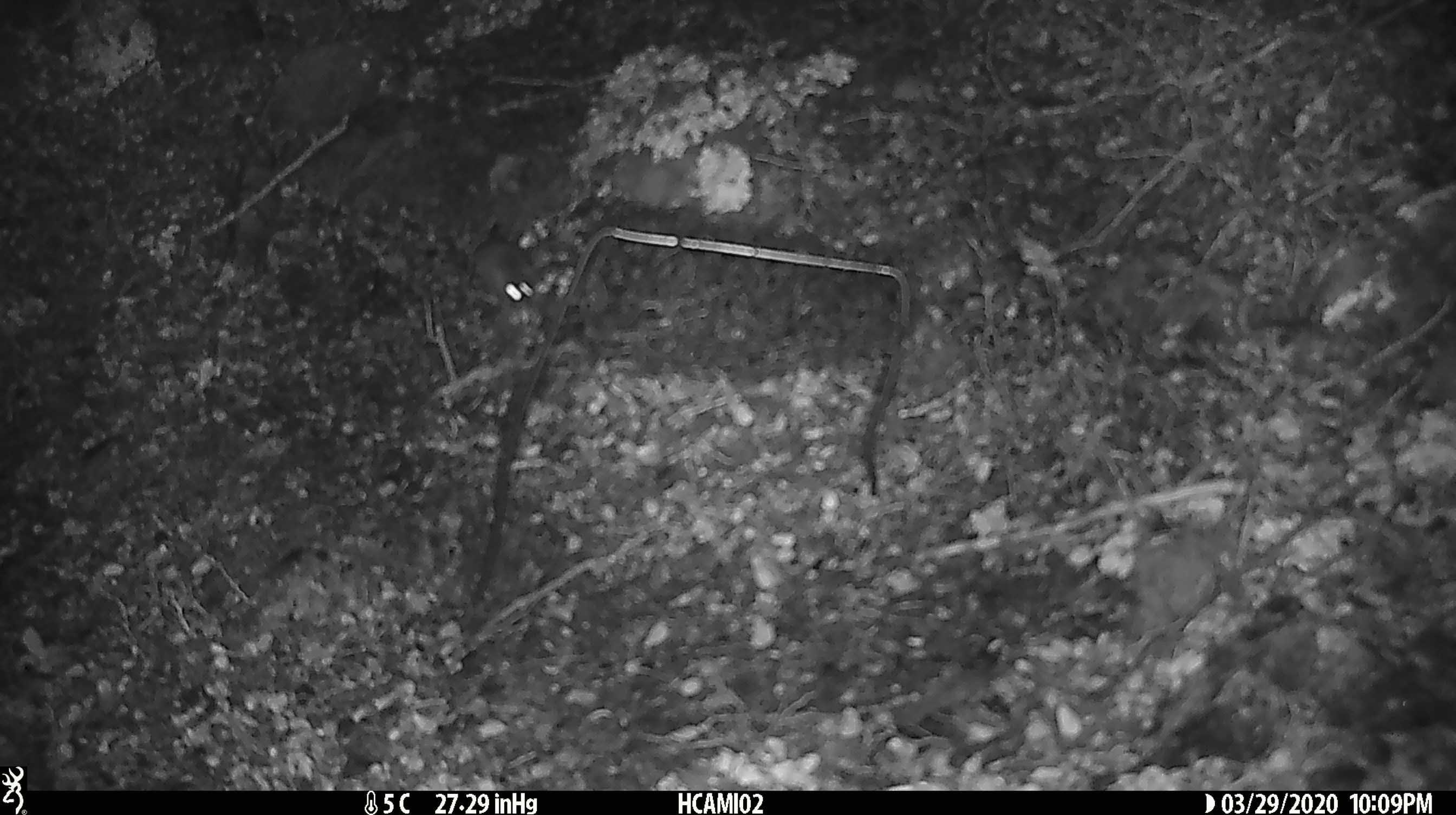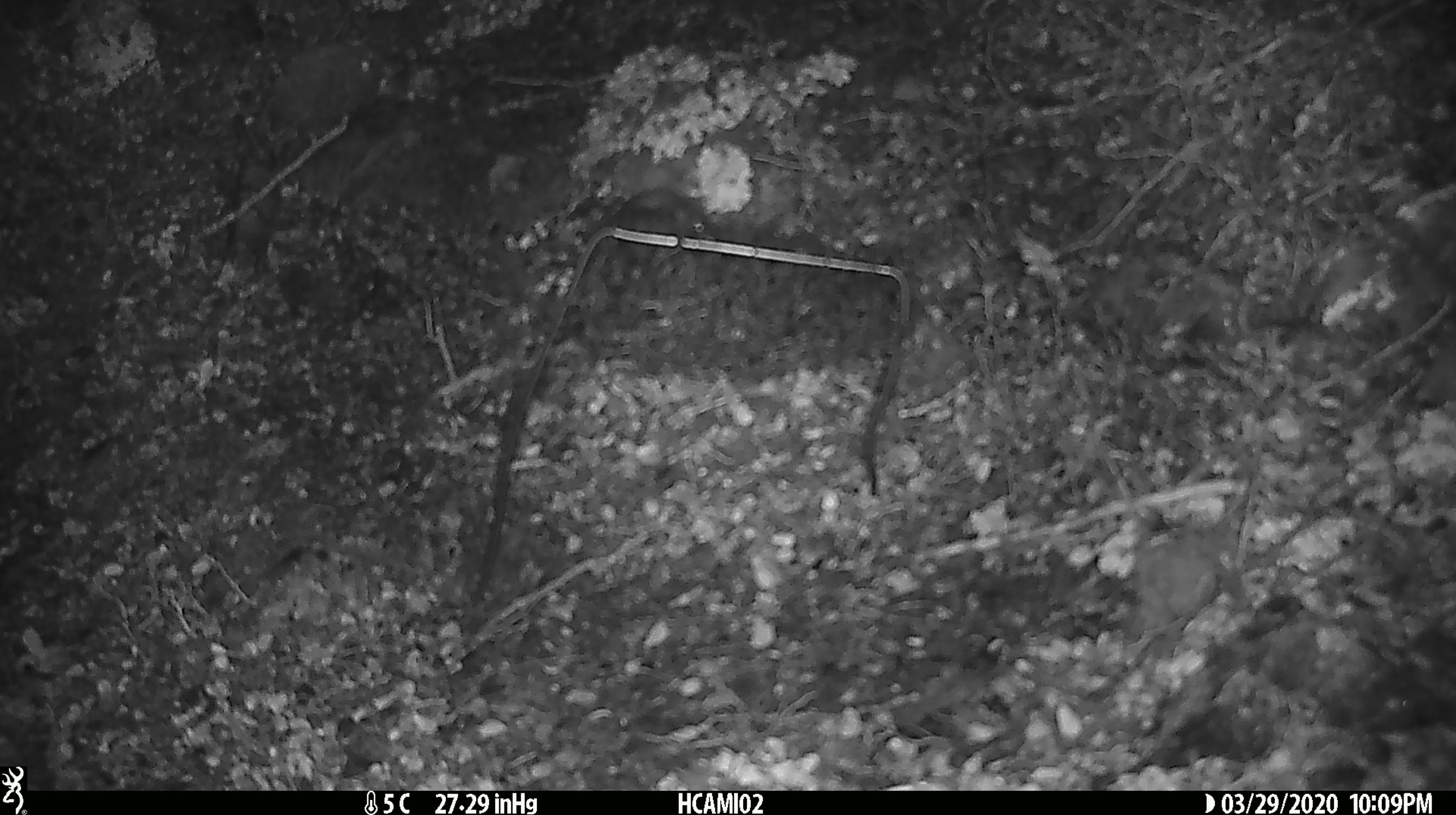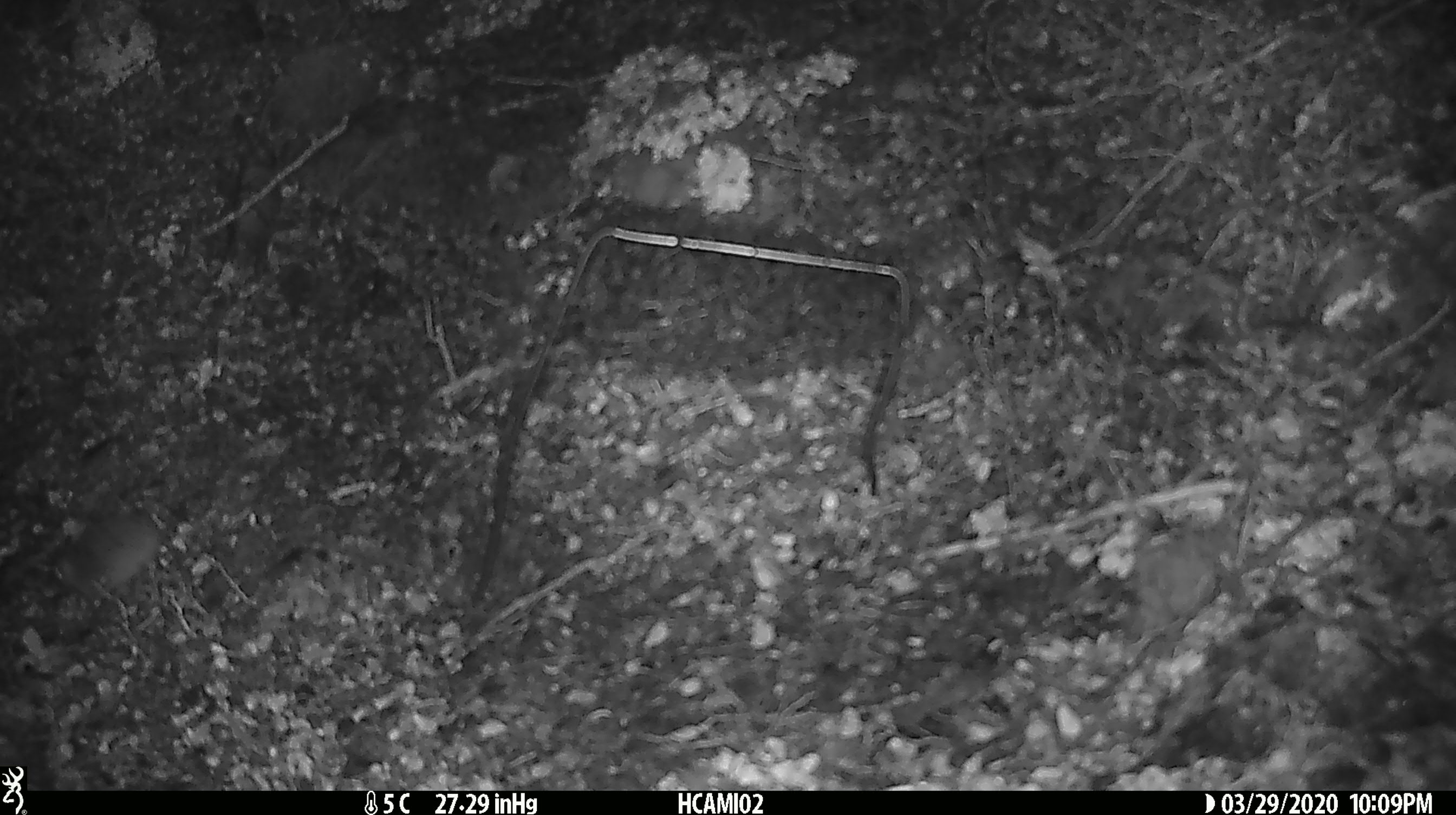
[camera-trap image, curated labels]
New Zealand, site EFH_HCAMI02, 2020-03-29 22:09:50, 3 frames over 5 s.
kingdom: Animalia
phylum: Chordata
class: Mammalia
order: Rodentia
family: Muridae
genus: Mus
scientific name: Mus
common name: mouse